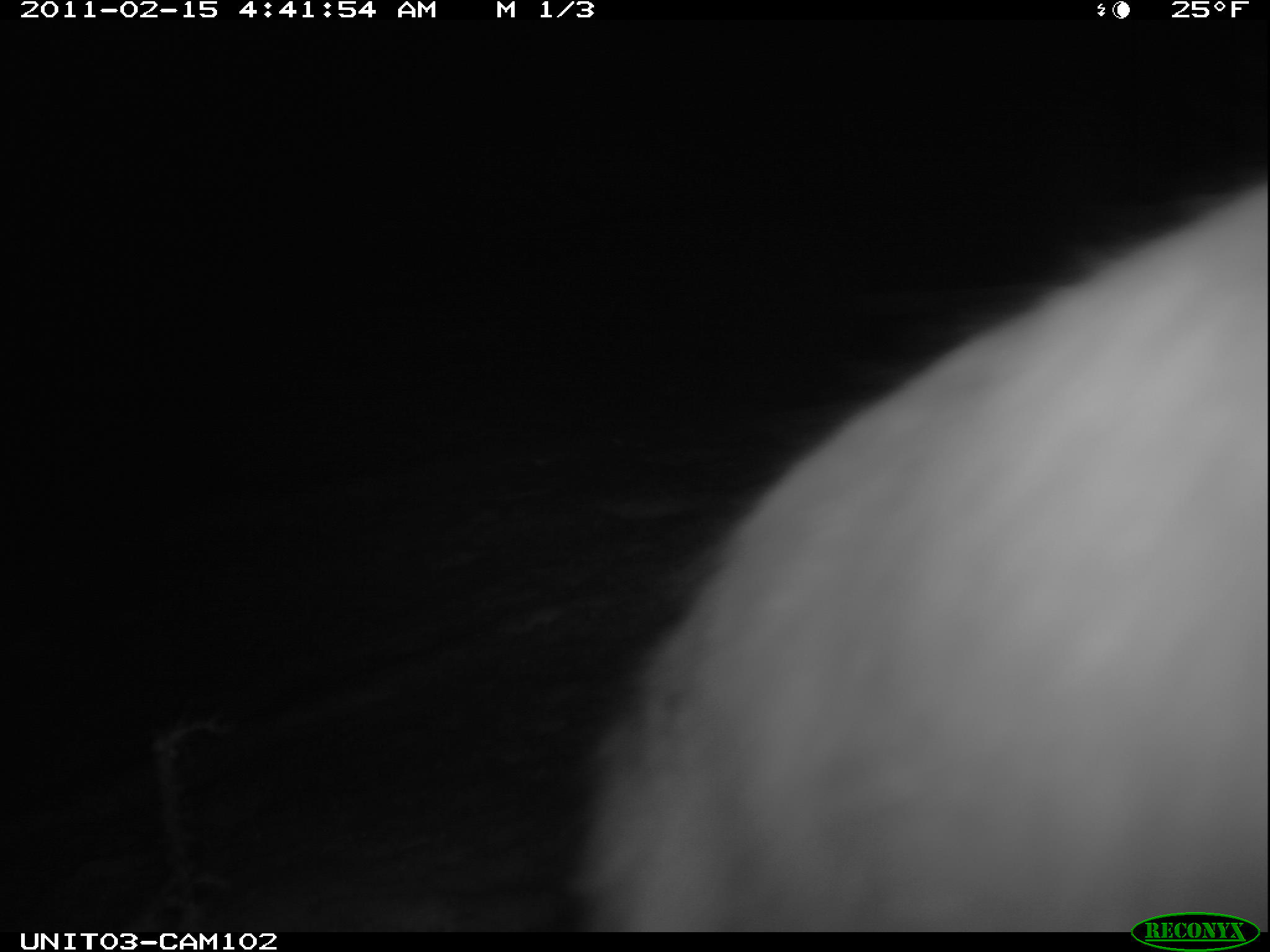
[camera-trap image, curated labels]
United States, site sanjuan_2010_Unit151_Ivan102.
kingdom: Animalia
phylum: Chordata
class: Mammalia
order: Lagomorpha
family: Leporidae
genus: Lepus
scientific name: Lepus americanus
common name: snowshoe hare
Lepus americanus (snowshoe hare).